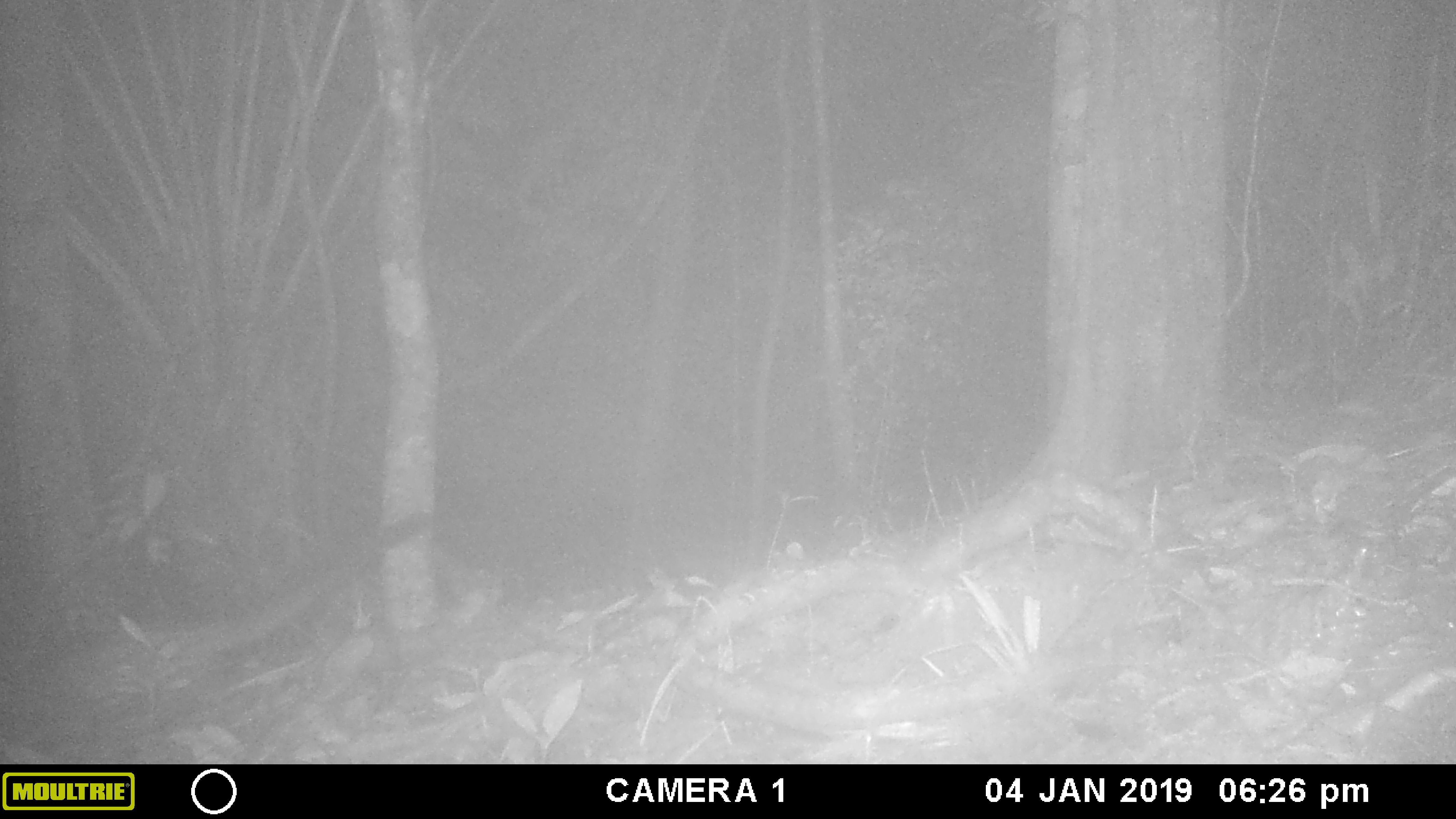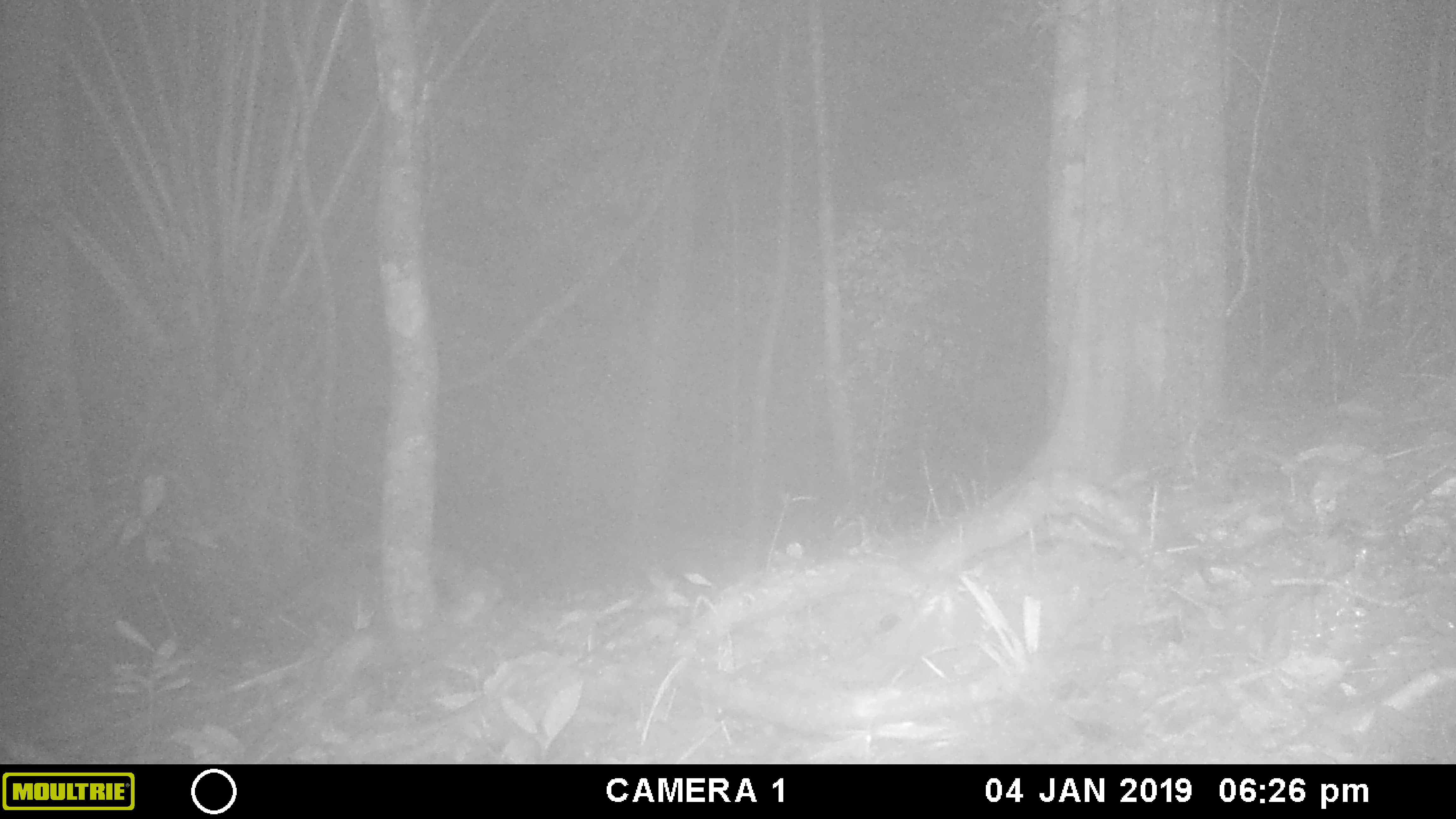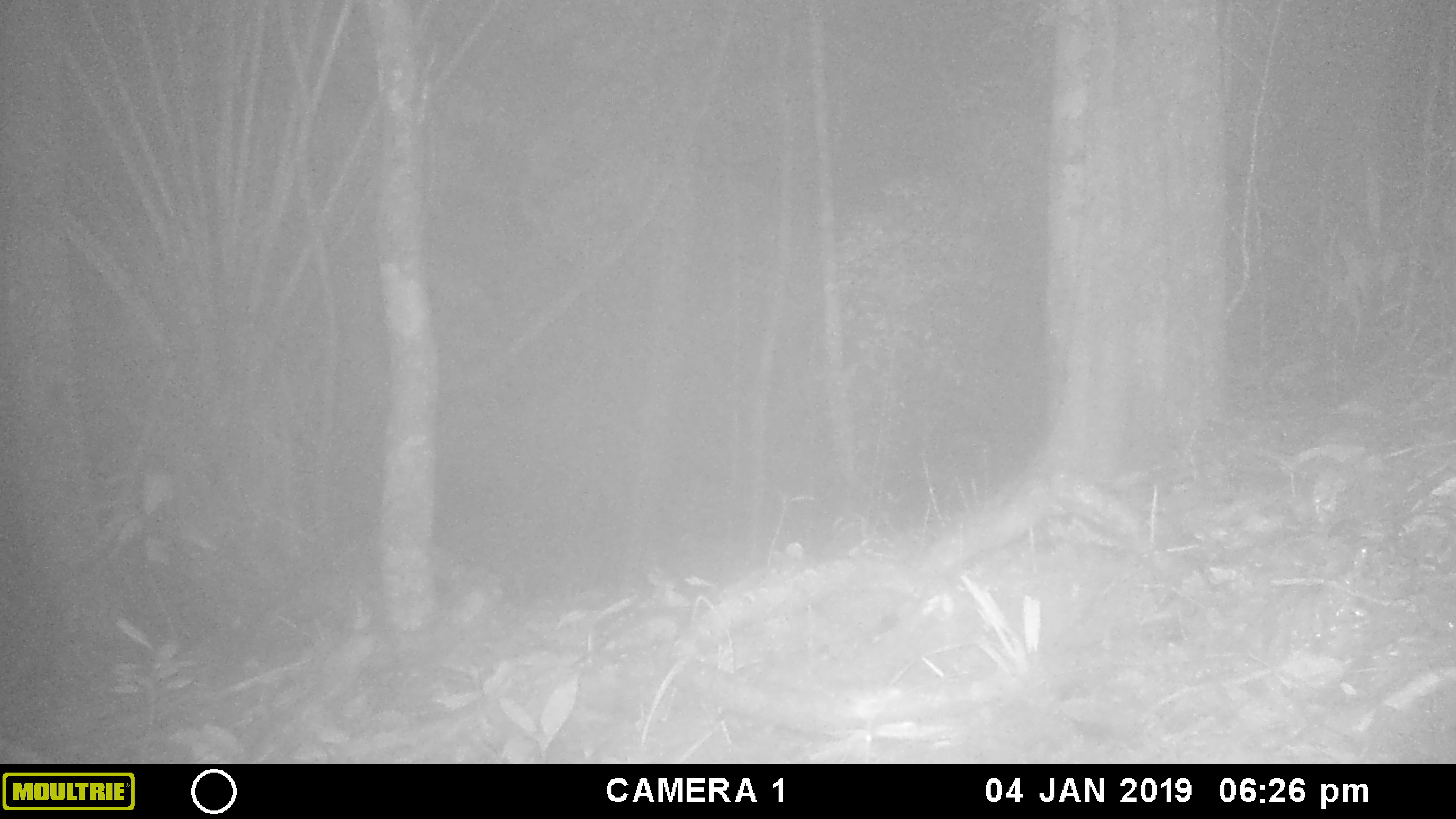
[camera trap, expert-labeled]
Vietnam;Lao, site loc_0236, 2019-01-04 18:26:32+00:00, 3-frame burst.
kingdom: Animalia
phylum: Chordata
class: Mammalia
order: Carnivora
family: Viverridae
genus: Paradoxurus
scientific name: Paradoxurus hermaphroditus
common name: common palm civet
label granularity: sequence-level